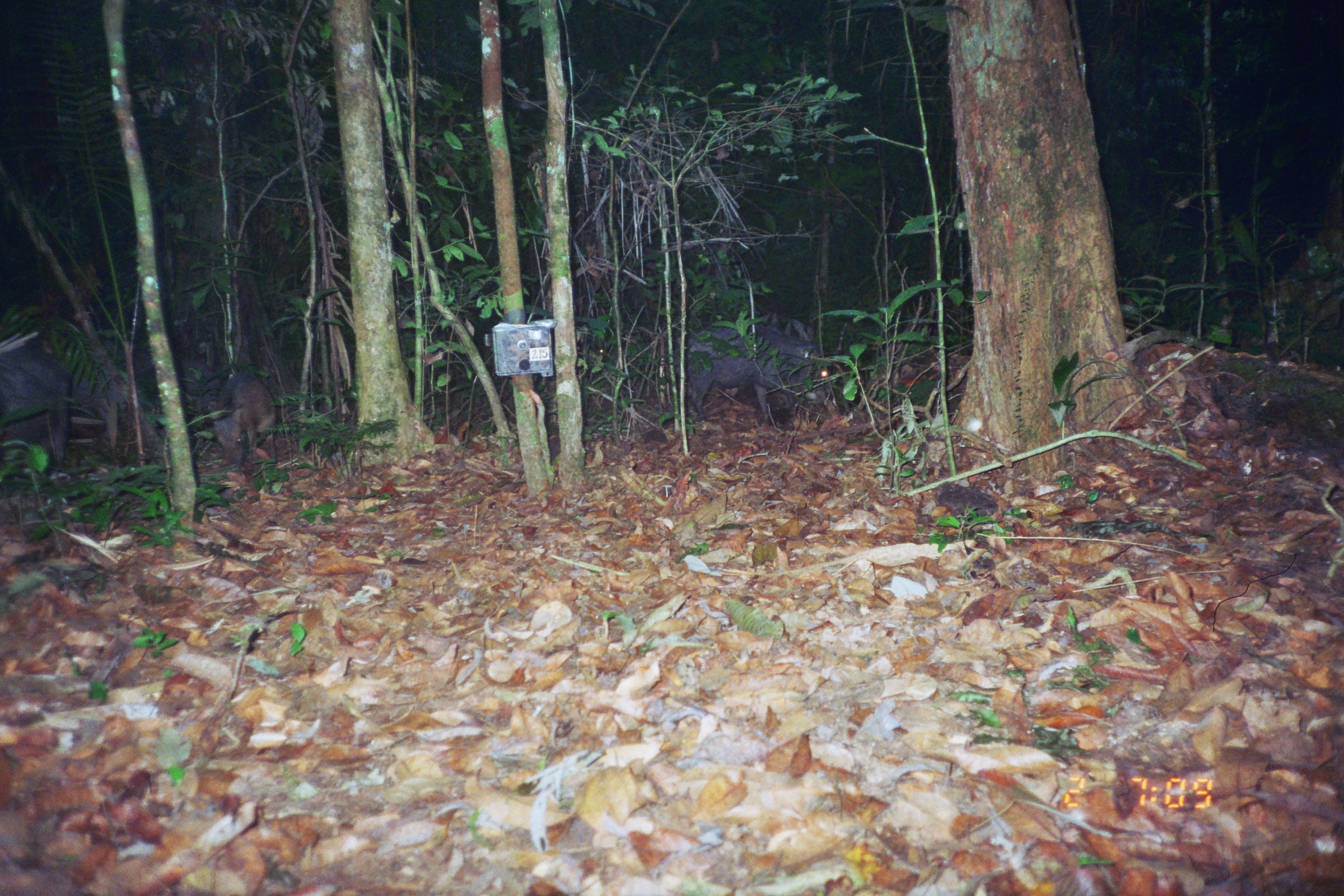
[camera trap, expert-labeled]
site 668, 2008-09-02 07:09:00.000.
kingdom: Animalia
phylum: Chordata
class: Mammalia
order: Artiodactyla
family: Tayassuidae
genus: Tayassu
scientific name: Tayassu pecari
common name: white-lipped peccary